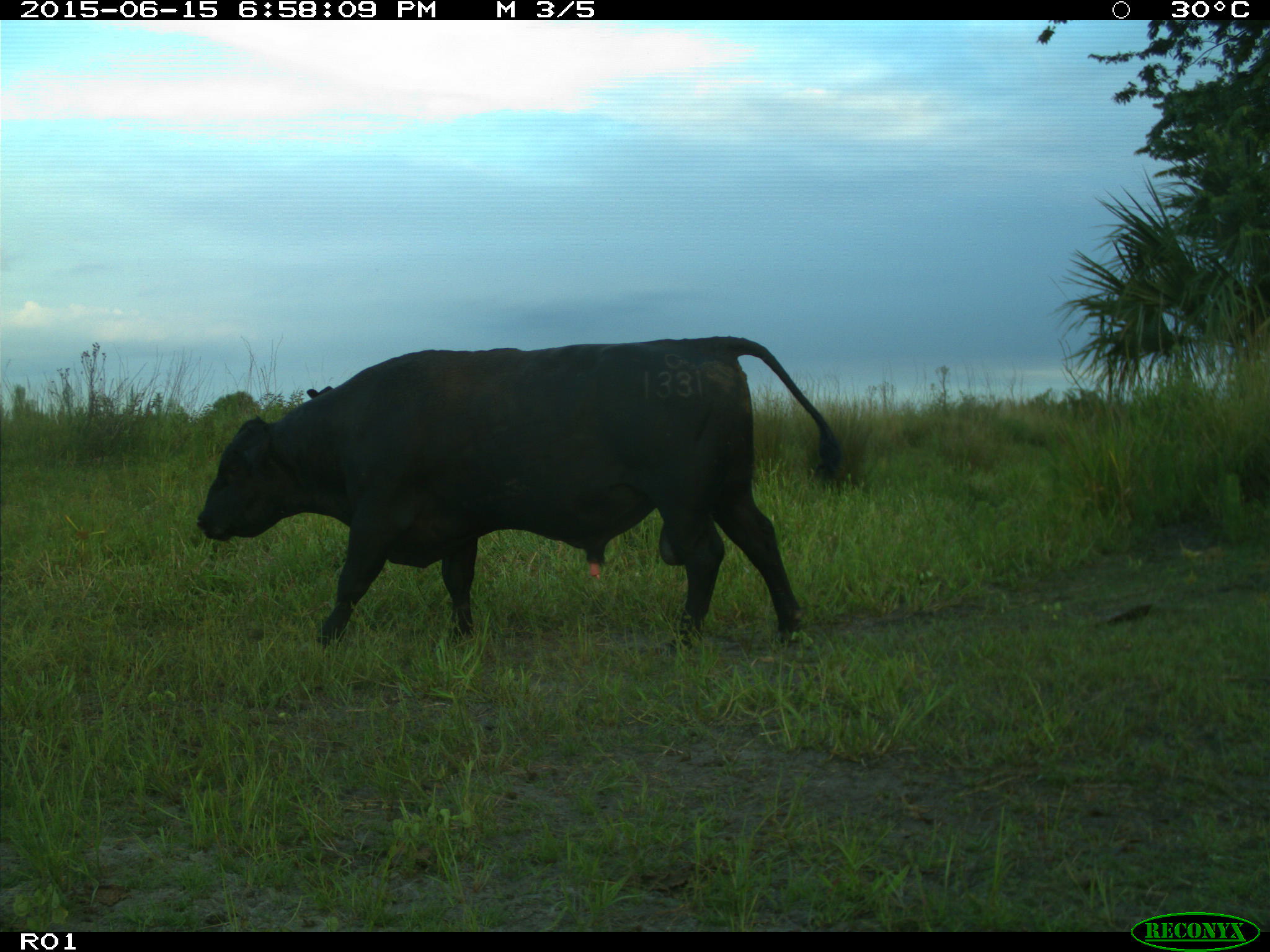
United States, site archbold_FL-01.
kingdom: Animalia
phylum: Chordata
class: Mammalia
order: Artiodactyla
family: Bovidae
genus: Bos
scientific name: Bos taurus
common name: domestic cow